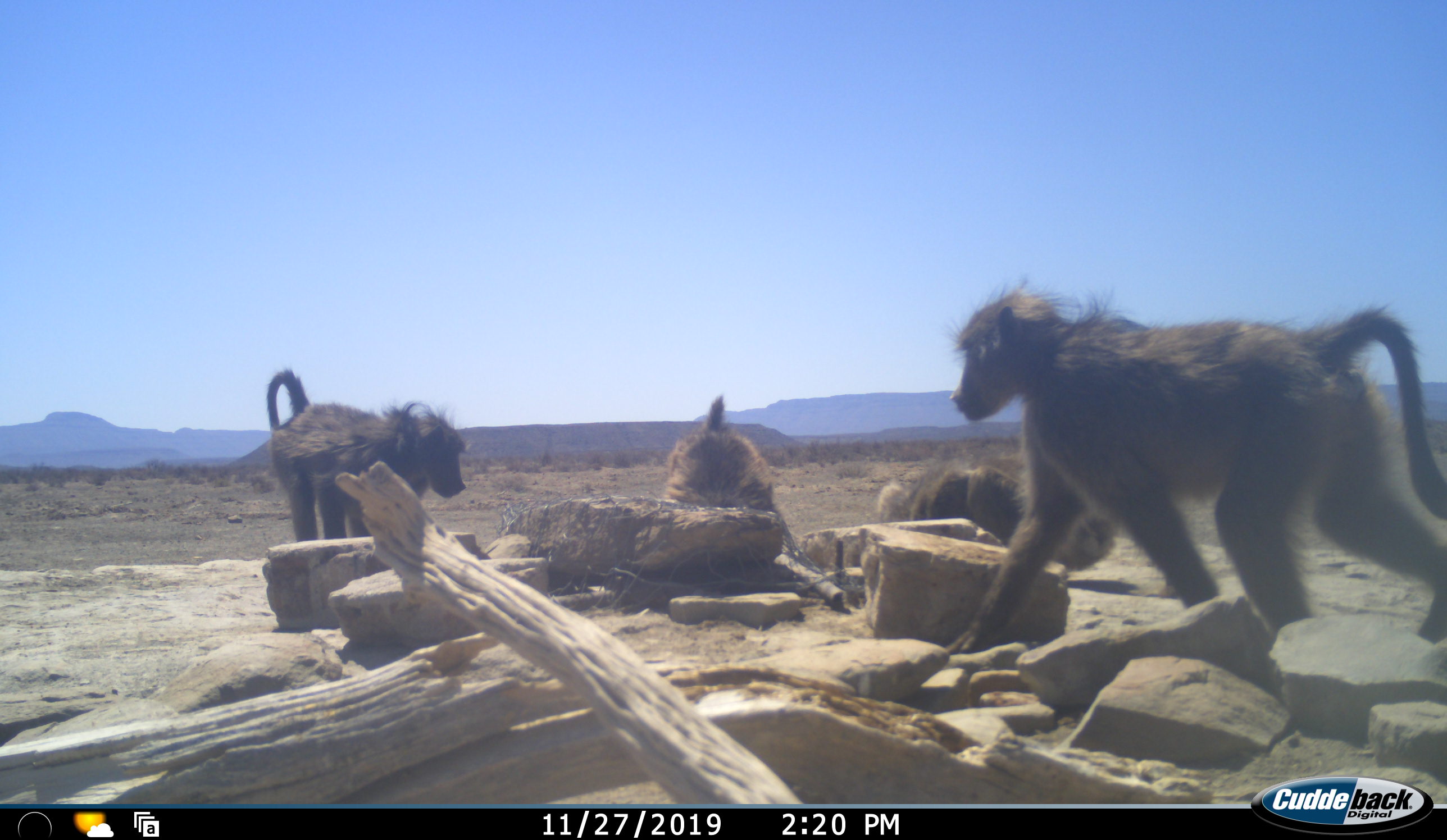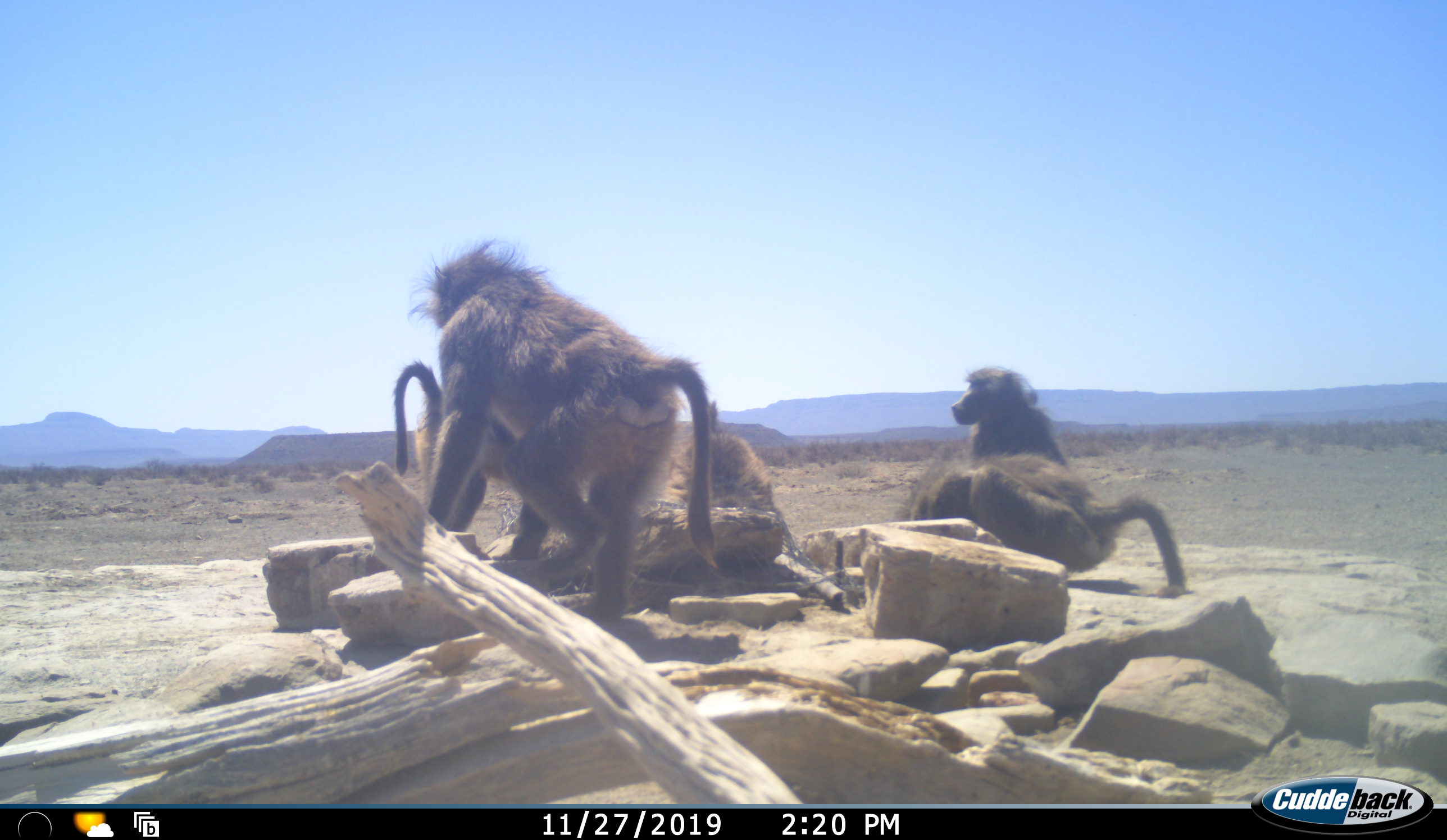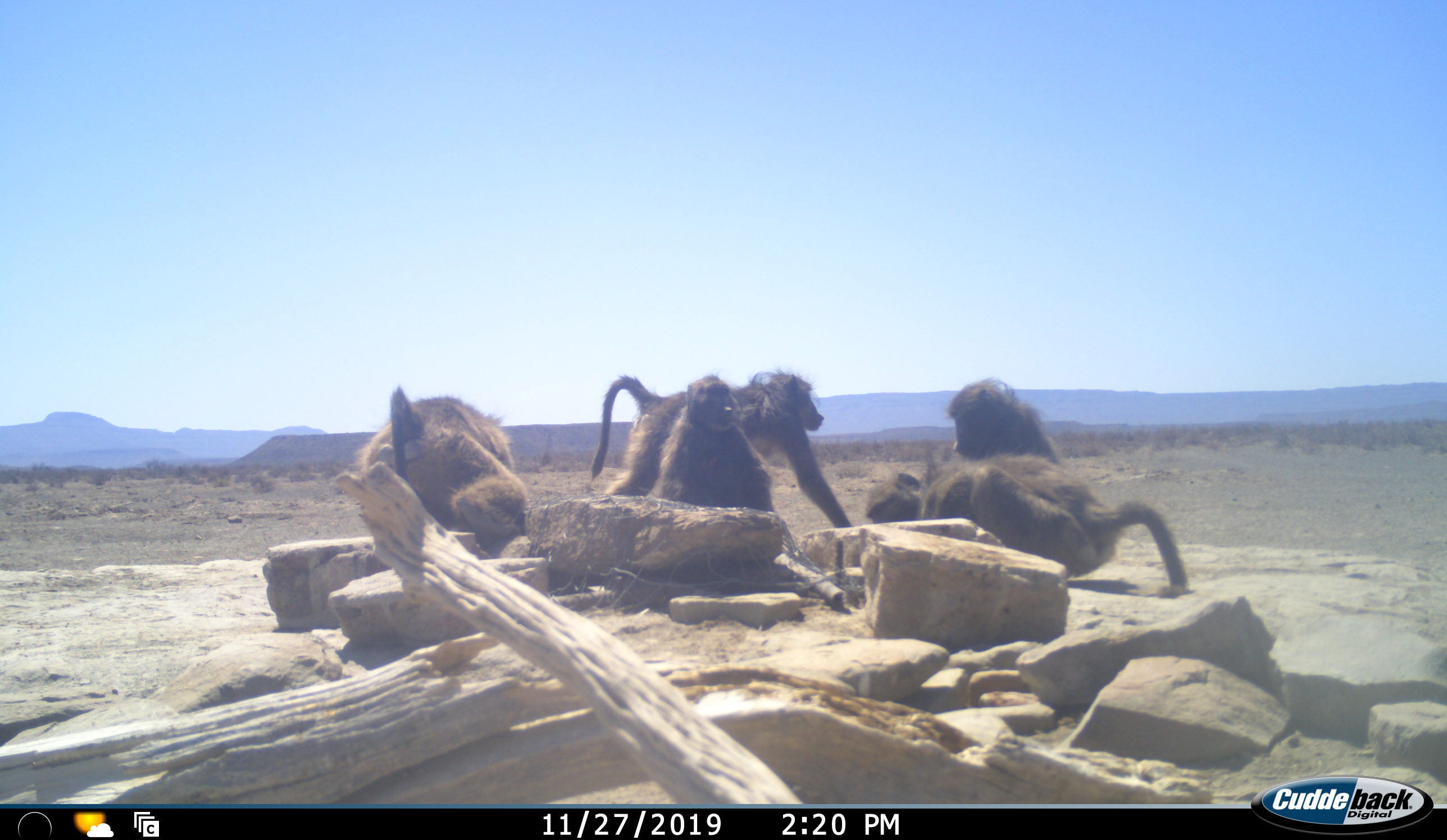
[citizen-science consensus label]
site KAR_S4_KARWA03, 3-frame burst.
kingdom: Animalia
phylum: Chordata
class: Mammalia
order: Primates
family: Cercopithecidae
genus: Papio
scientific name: Papio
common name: baboon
Baboon (Papio), count 5. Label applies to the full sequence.